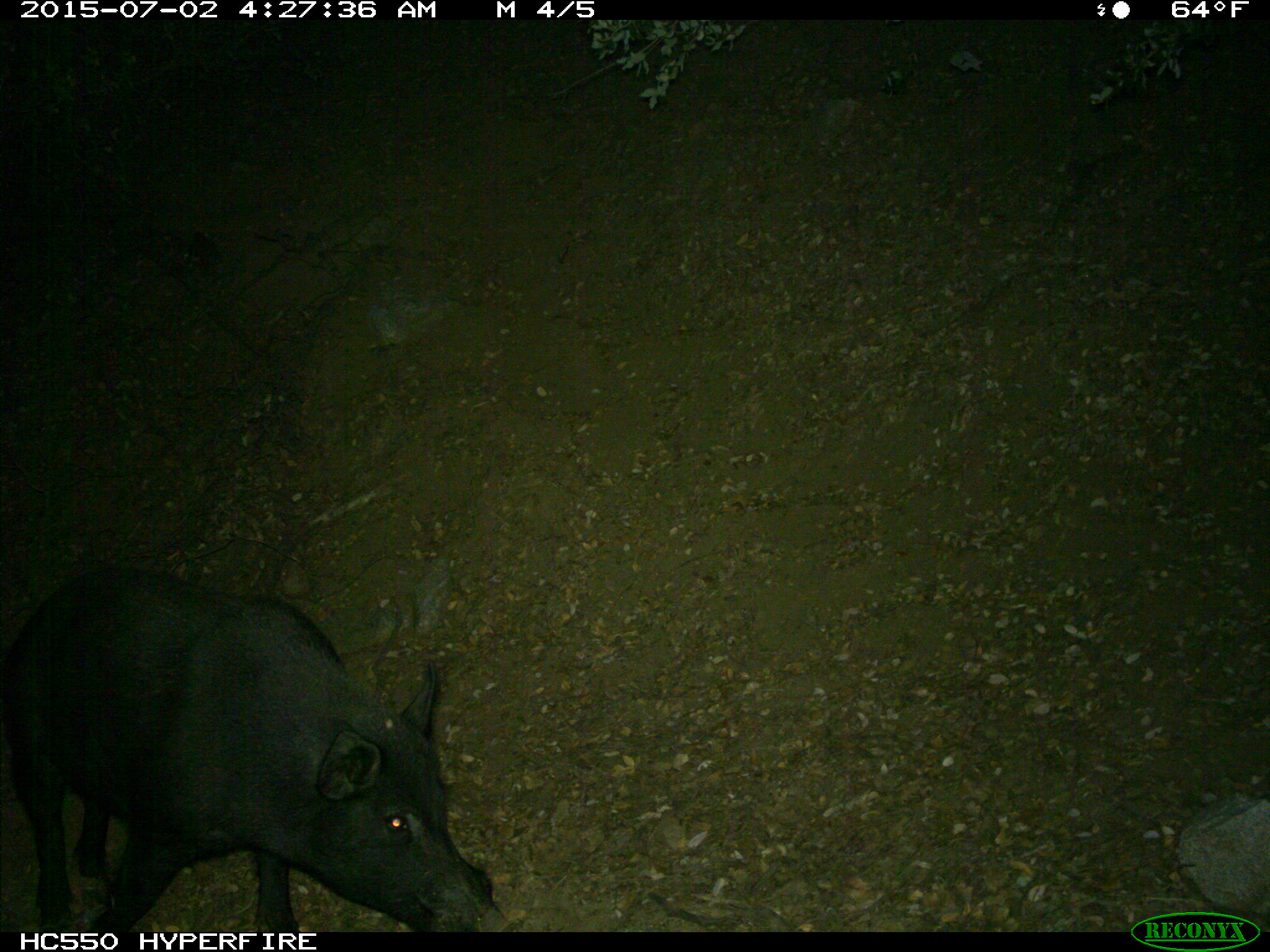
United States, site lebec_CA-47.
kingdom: Animalia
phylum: Chordata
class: Mammalia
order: Artiodactyla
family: Suidae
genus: Sus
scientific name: Sus scrofa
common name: wild boar